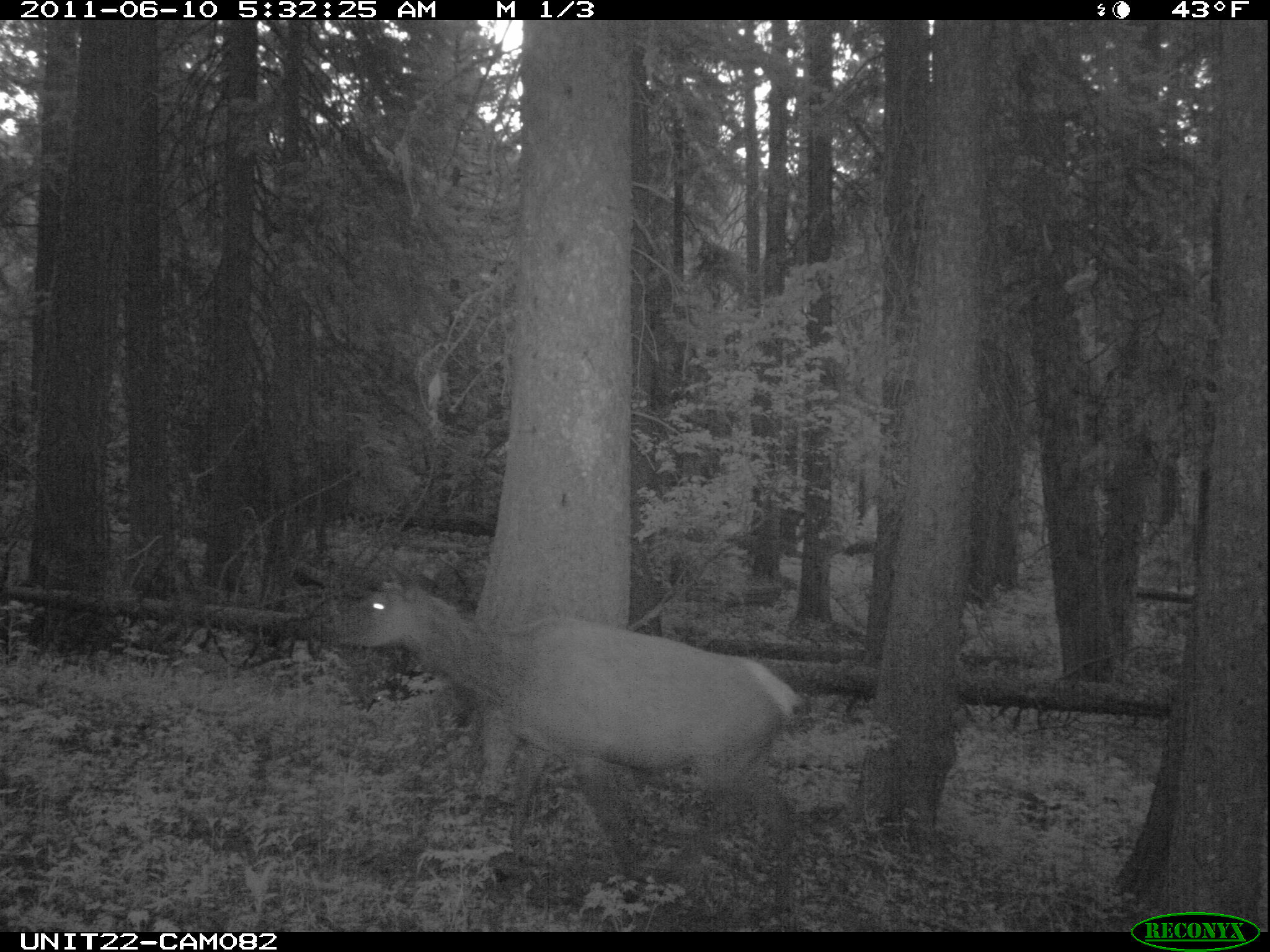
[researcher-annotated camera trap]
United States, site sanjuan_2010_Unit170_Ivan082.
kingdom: Animalia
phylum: Chordata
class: Mammalia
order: Artiodactyla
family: Cervidae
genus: Cervus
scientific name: Cervus elaphus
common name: red deer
Cervus elaphus (red deer).